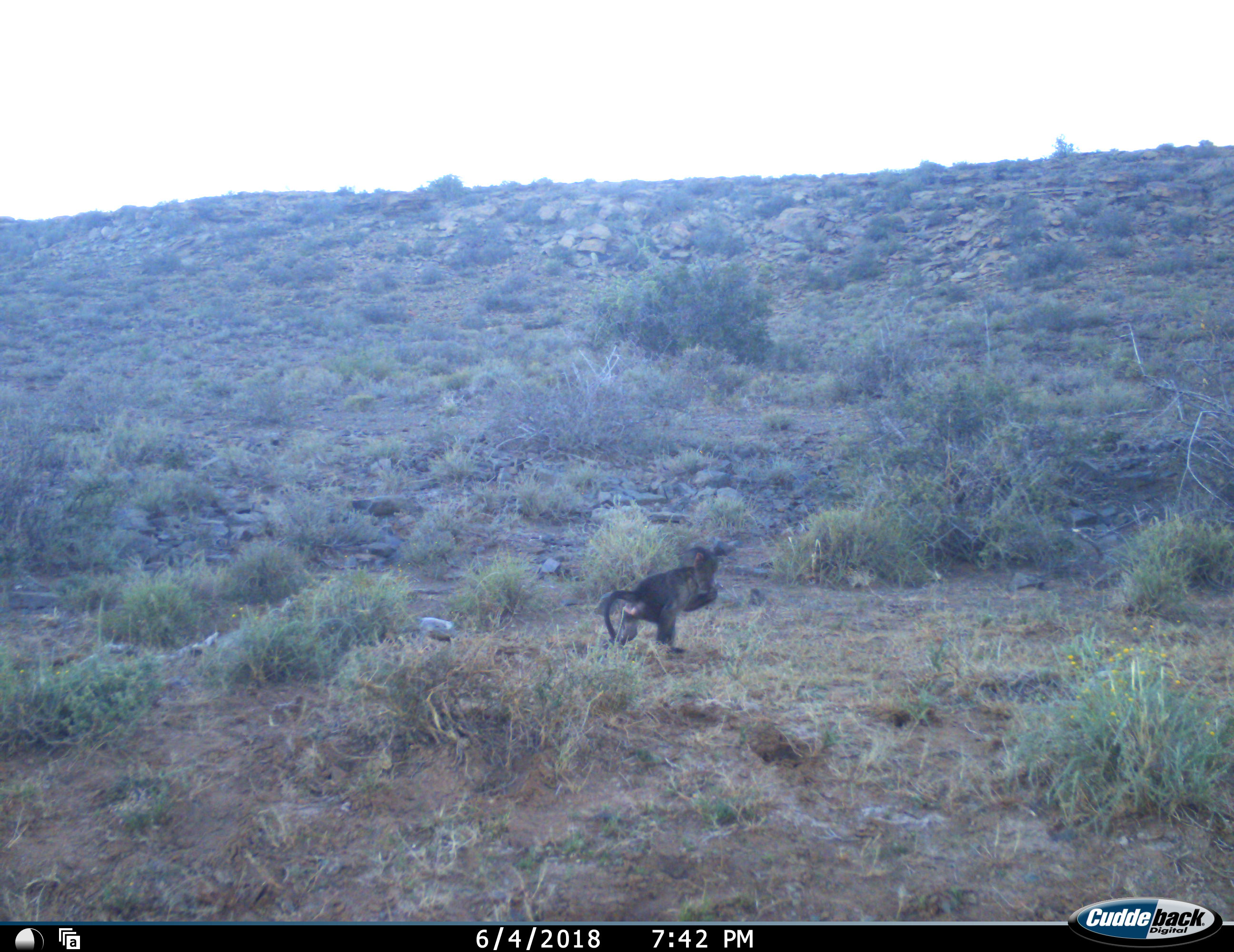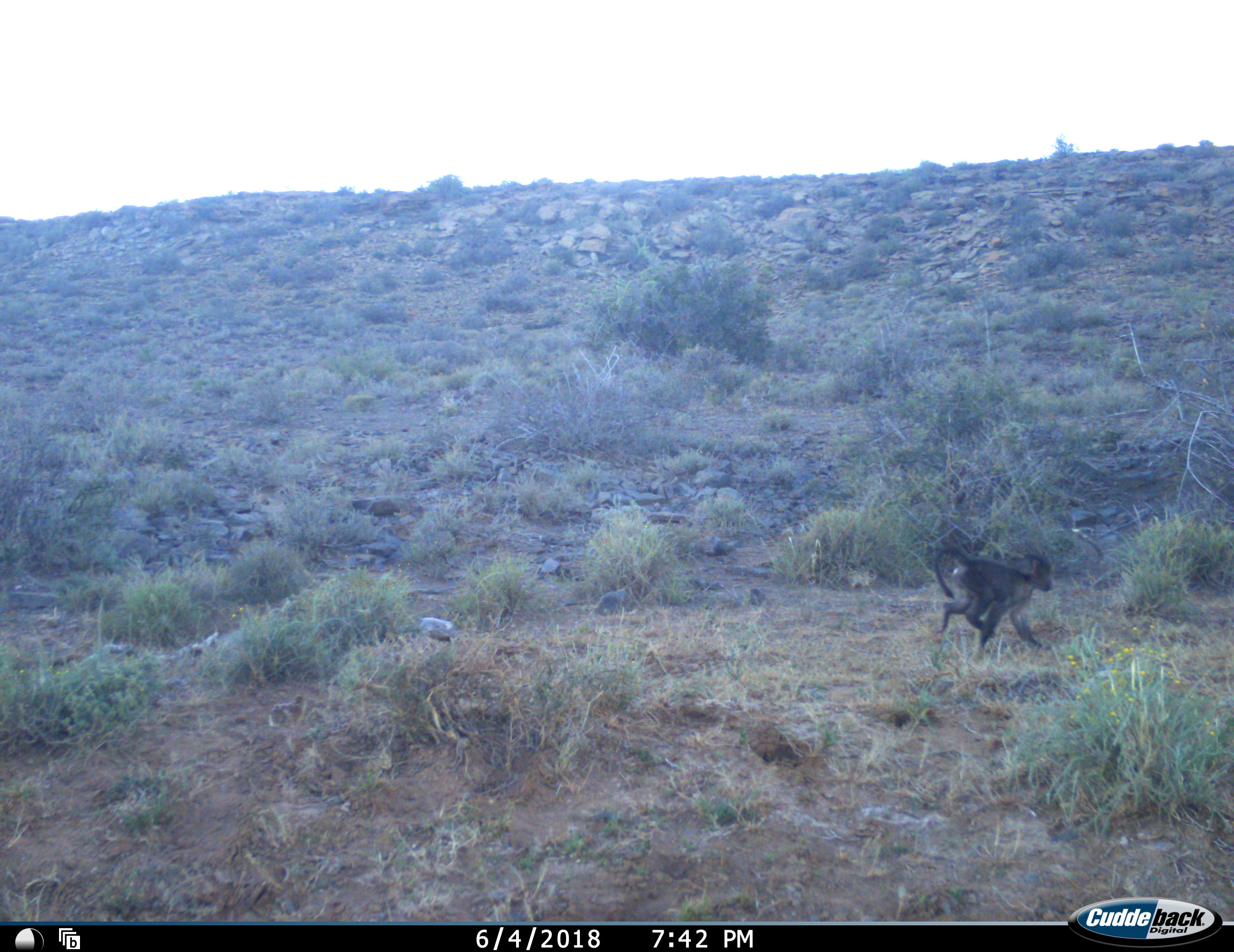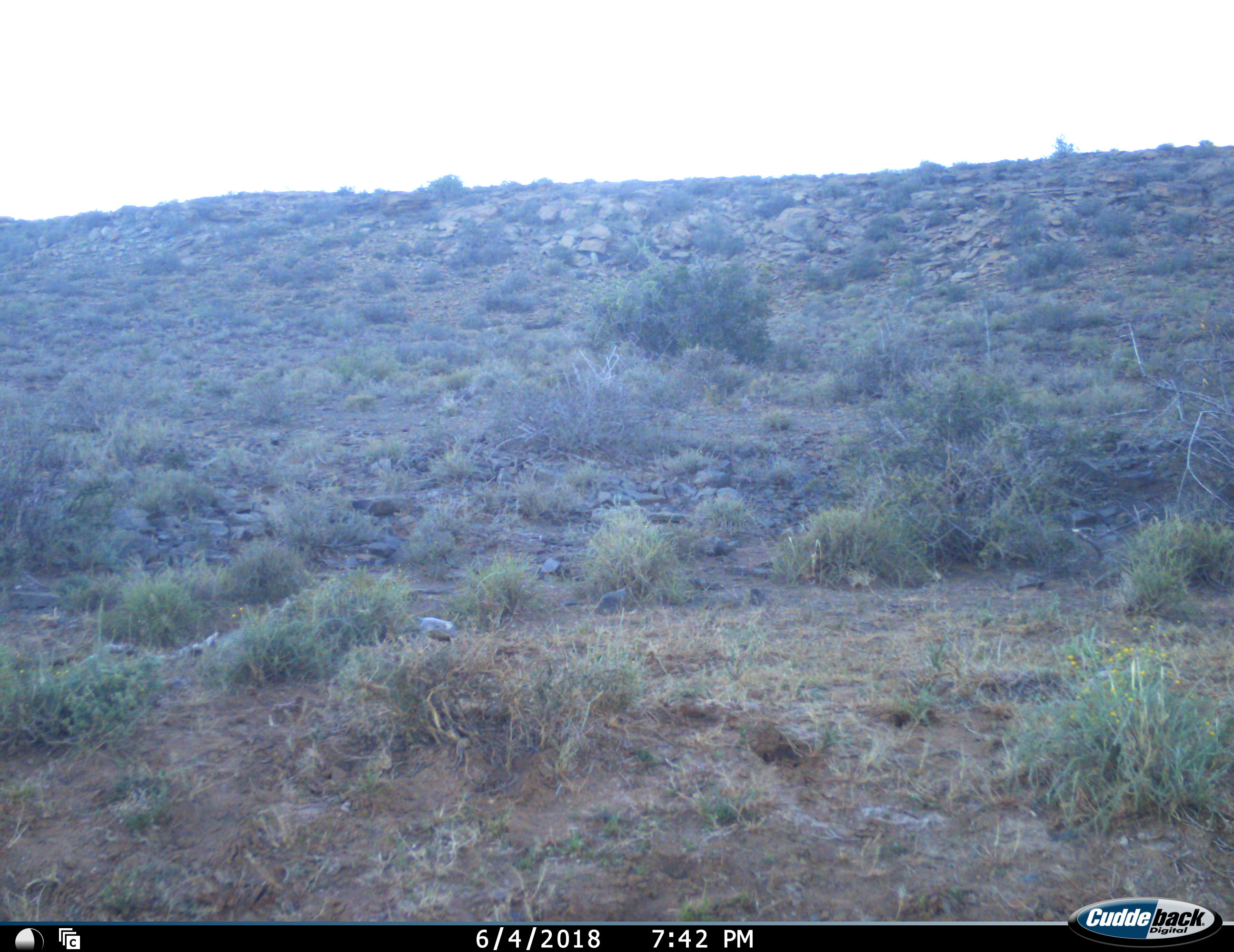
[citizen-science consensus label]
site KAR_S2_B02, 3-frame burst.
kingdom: Animalia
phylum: Chordata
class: Mammalia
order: Primates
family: Cercopithecidae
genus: Papio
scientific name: Papio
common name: baboon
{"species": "baboon (Papio)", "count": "1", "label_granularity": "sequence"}